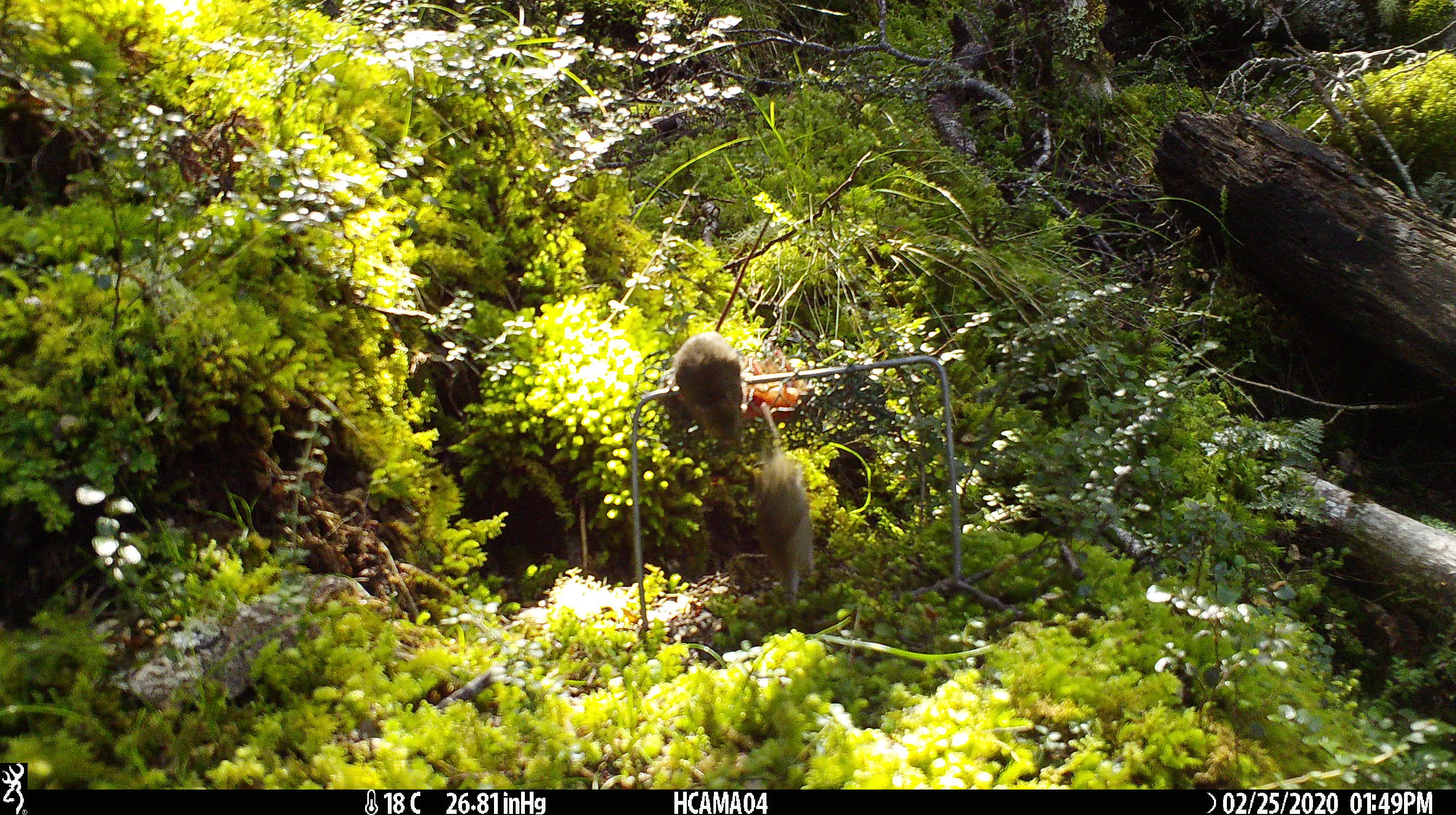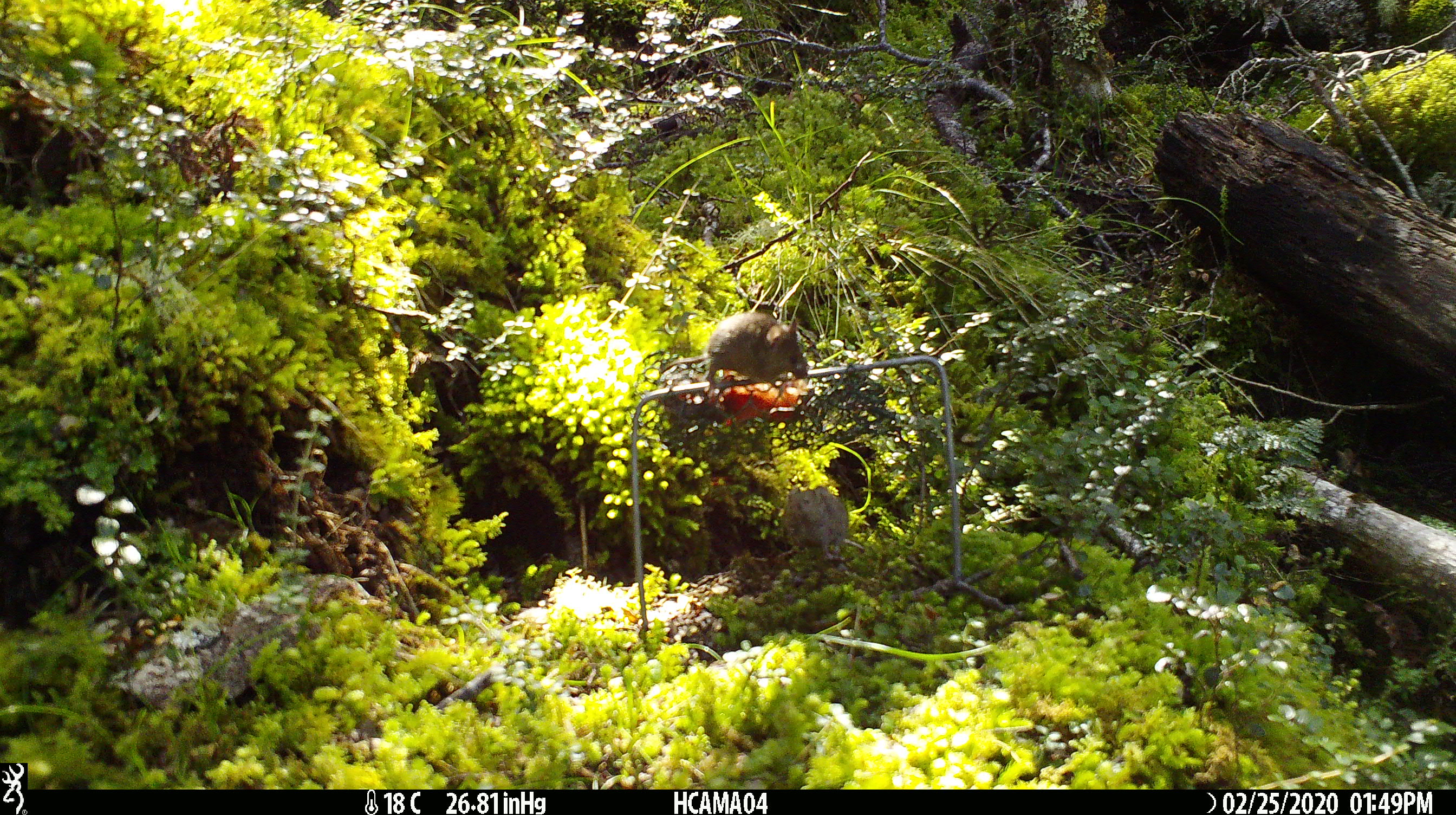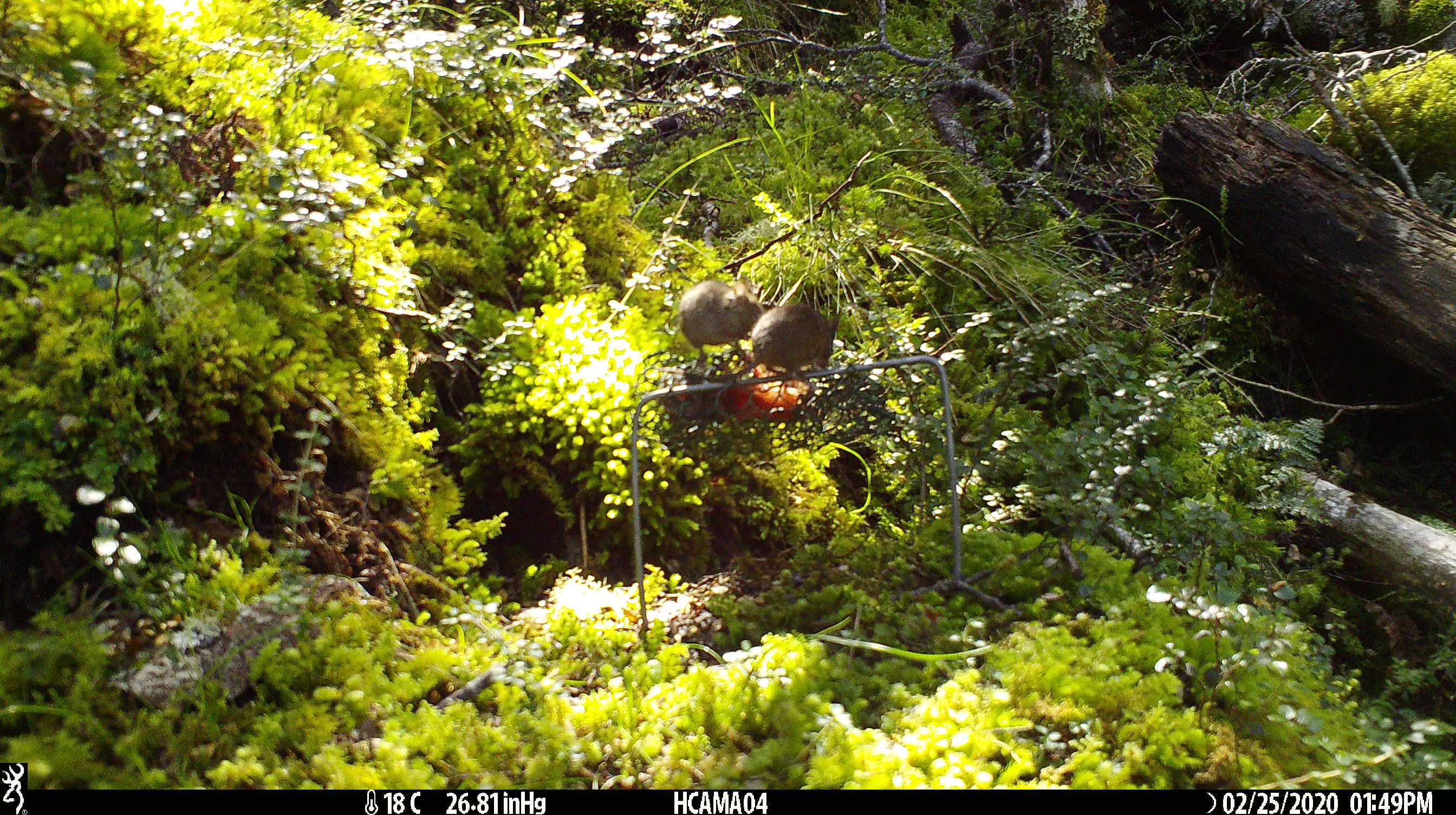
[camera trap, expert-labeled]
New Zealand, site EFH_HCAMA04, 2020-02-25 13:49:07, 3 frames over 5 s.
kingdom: Animalia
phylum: Chordata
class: Mammalia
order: Rodentia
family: Muridae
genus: Mus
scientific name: Mus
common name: mouse